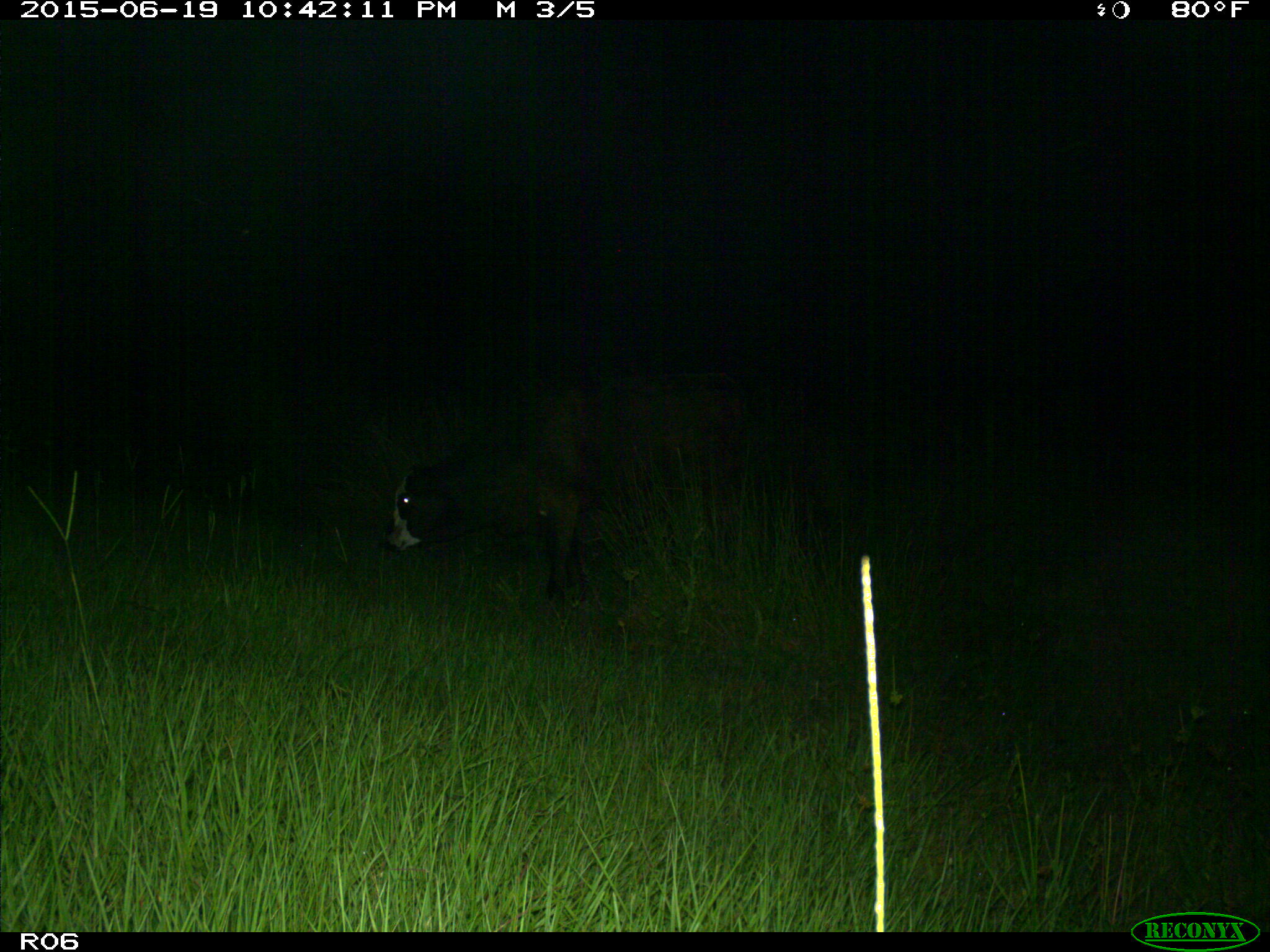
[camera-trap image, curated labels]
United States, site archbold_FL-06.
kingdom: Animalia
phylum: Chordata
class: Mammalia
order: Artiodactyla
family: Bovidae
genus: Bos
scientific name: Bos taurus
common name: domestic cow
Bos taurus (domestic cow).